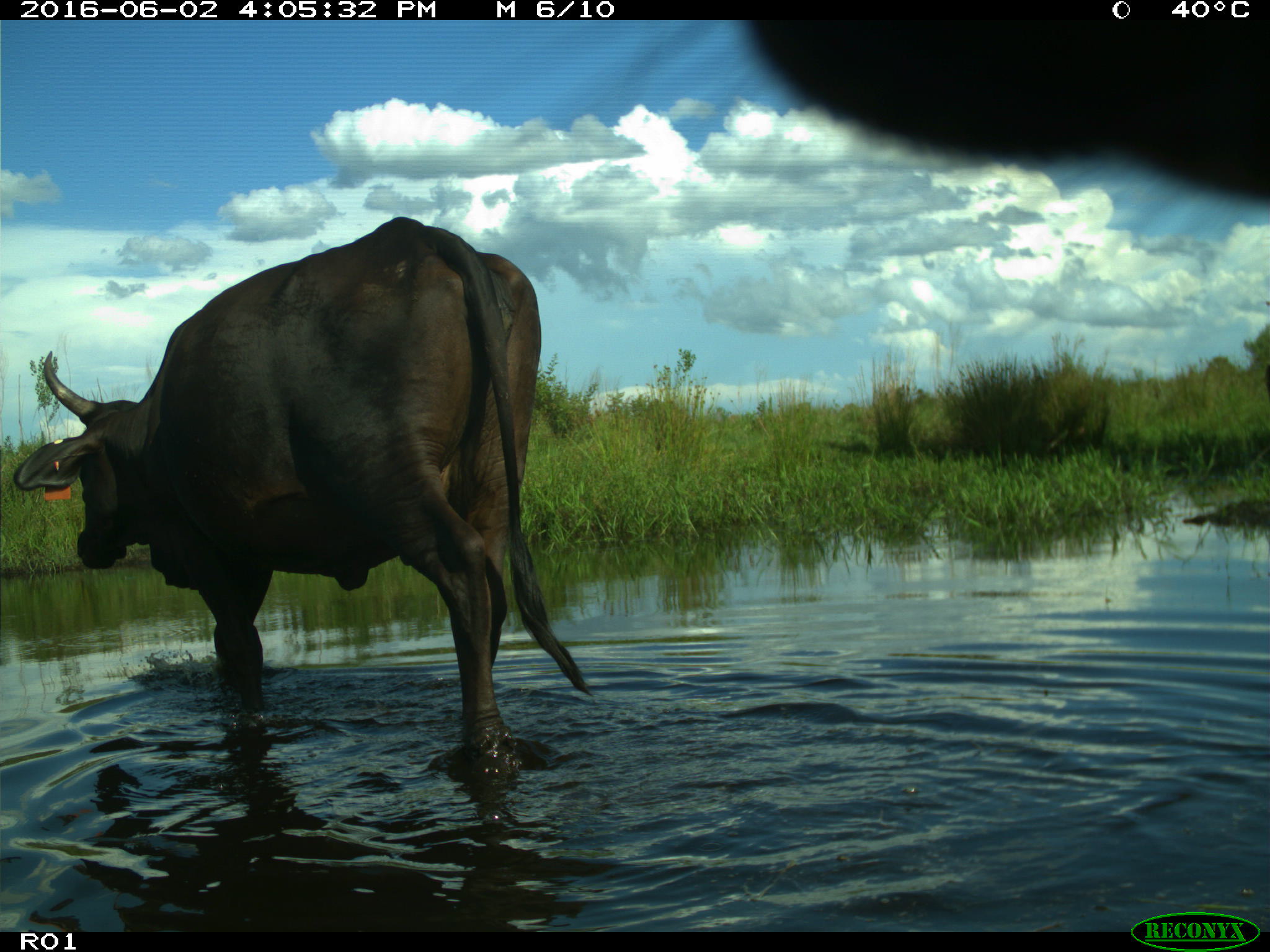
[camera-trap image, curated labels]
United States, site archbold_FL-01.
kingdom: Animalia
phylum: Chordata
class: Mammalia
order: Artiodactyla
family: Bovidae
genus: Bos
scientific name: Bos taurus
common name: domestic cow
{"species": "Bos taurus (domestic cow)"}